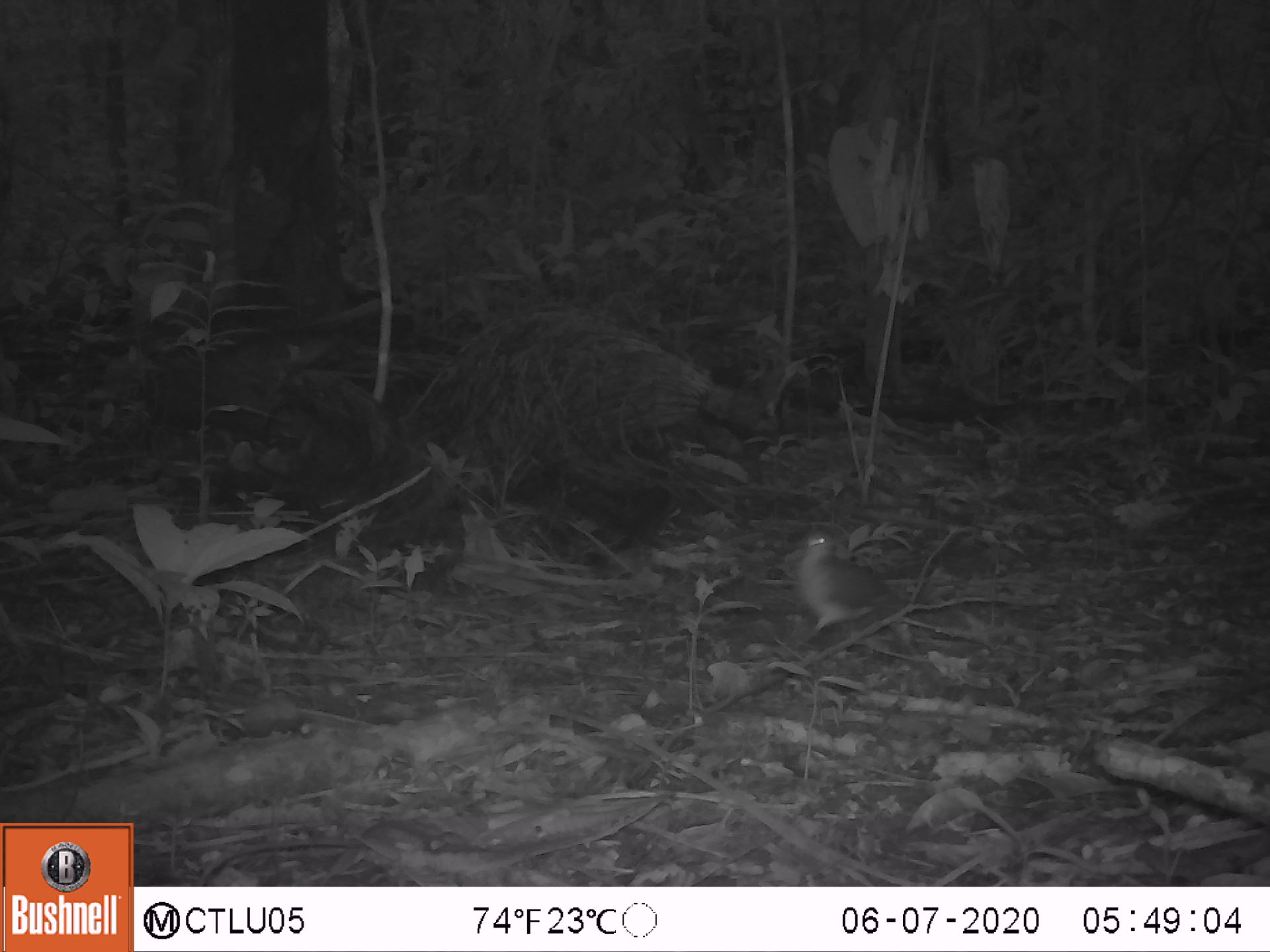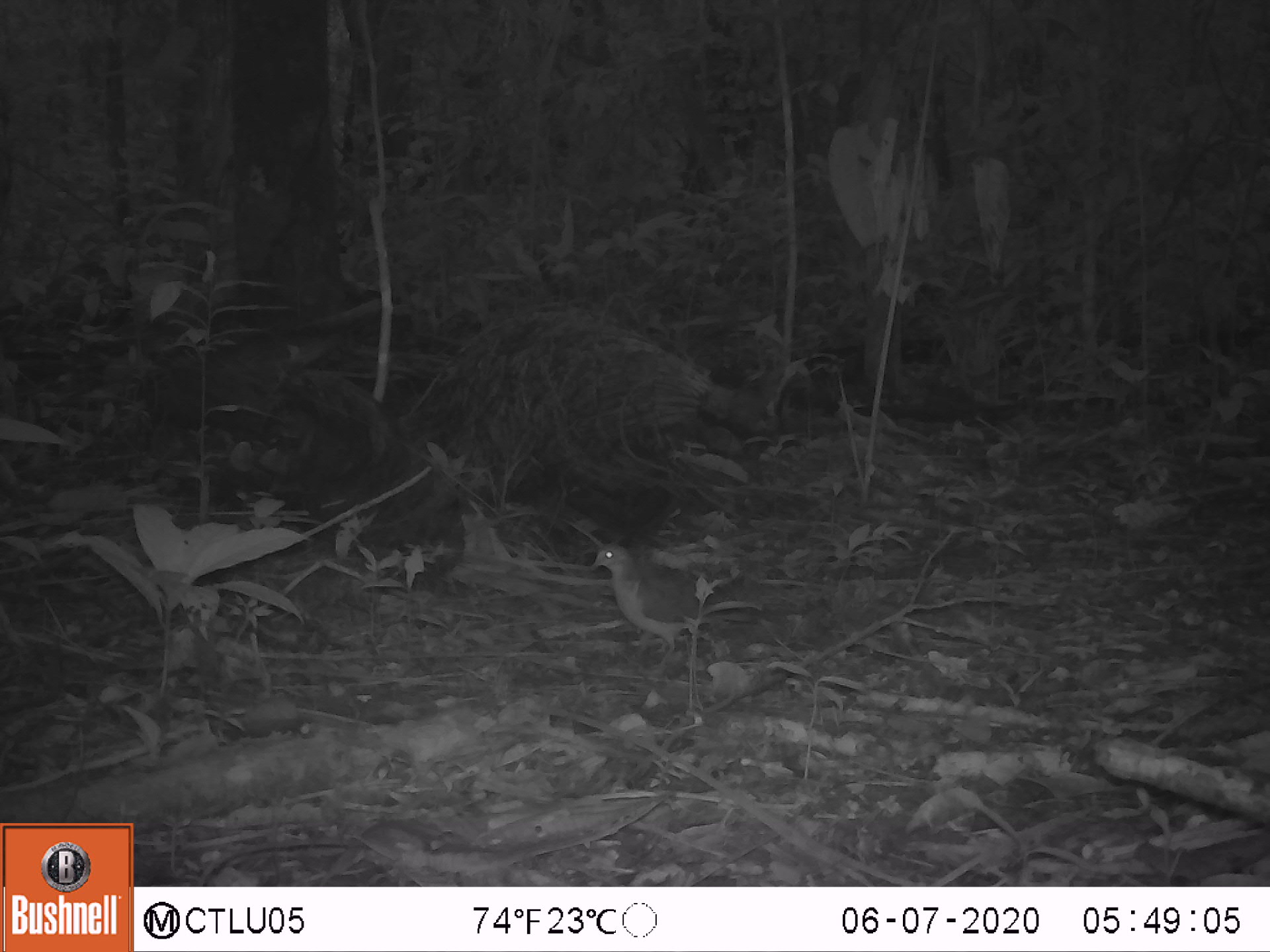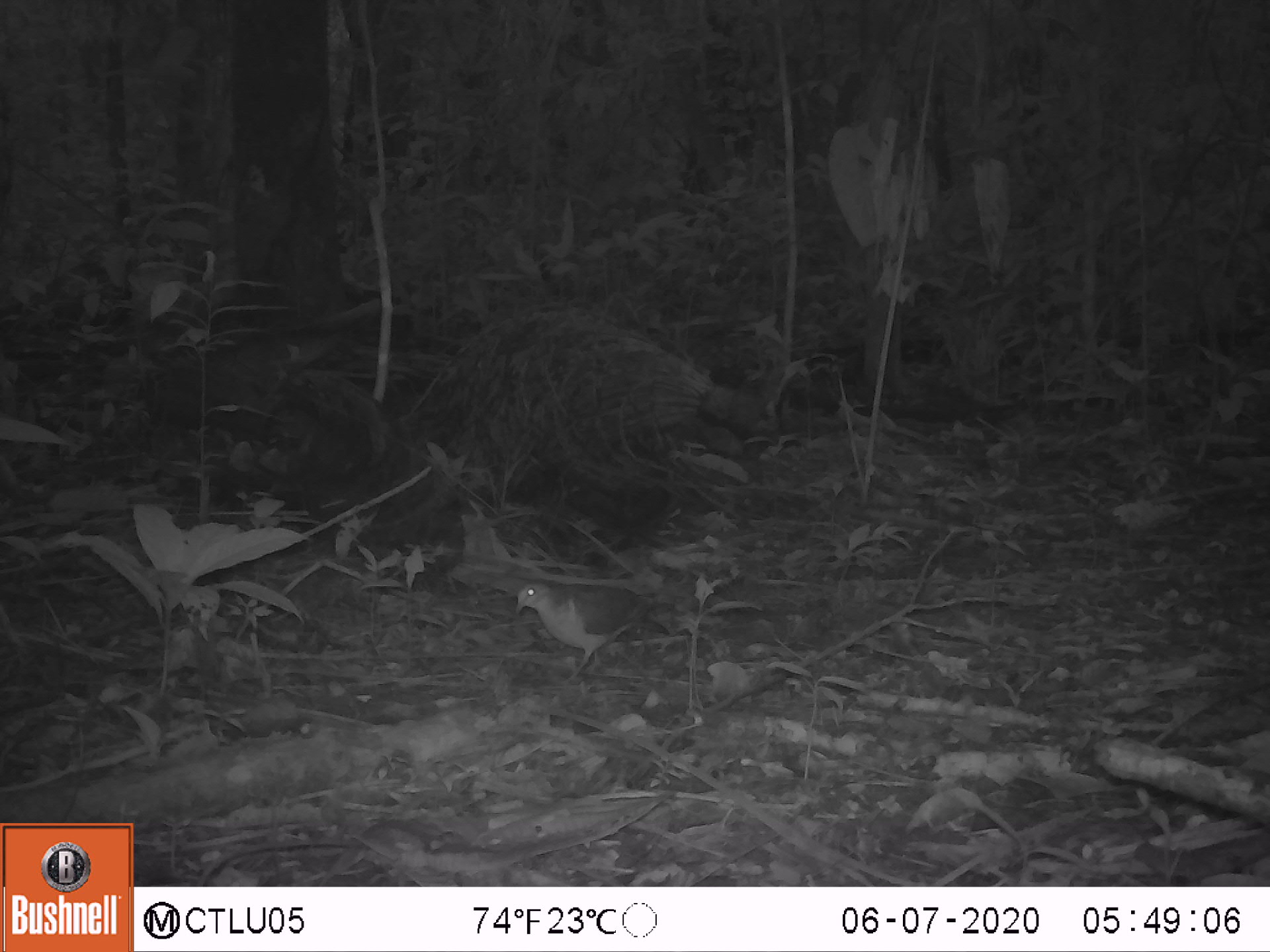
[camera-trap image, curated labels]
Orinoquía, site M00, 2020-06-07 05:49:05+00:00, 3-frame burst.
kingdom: Animalia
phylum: Chordata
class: Aves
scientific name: Aves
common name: bird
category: unknown bird